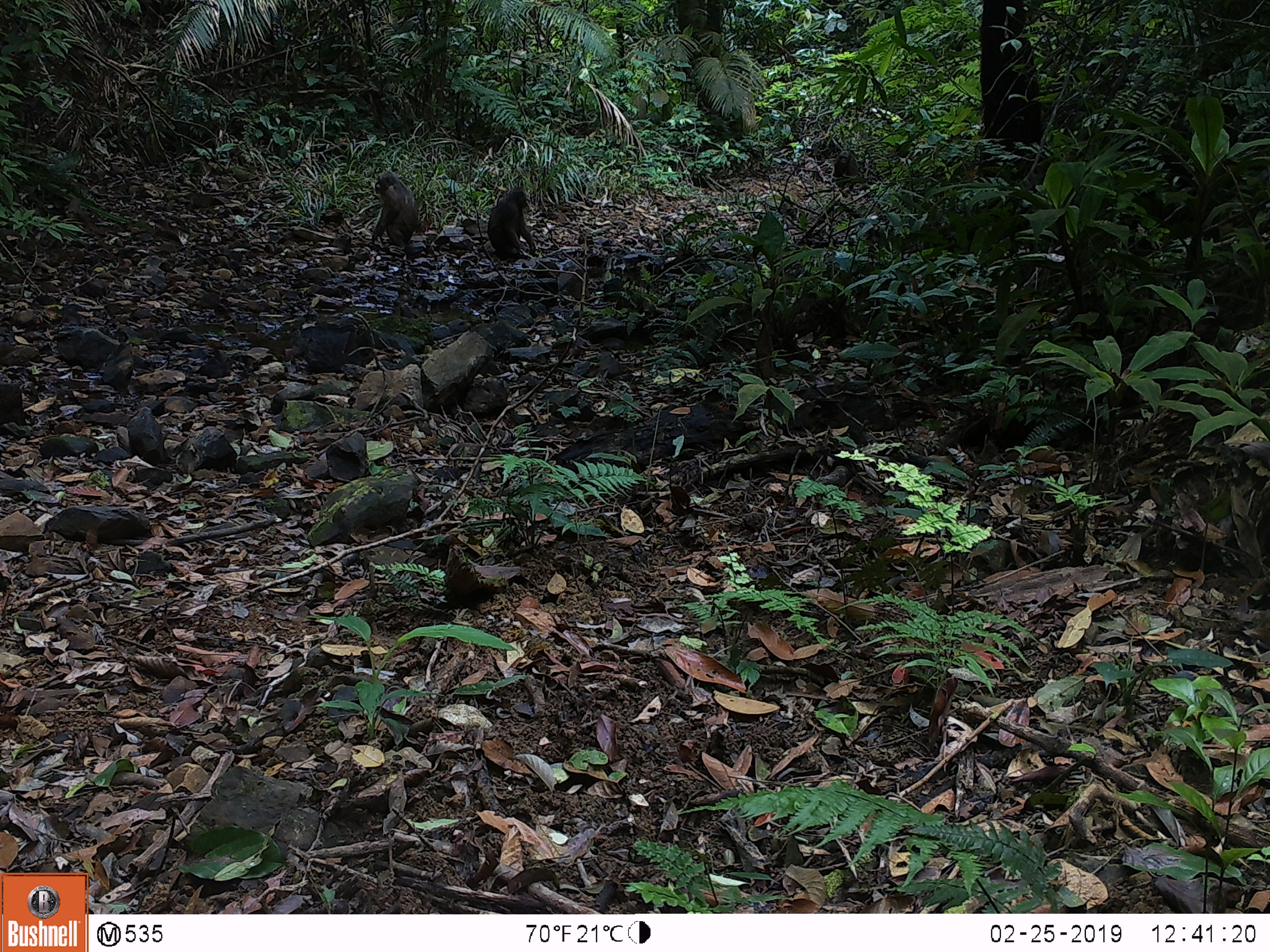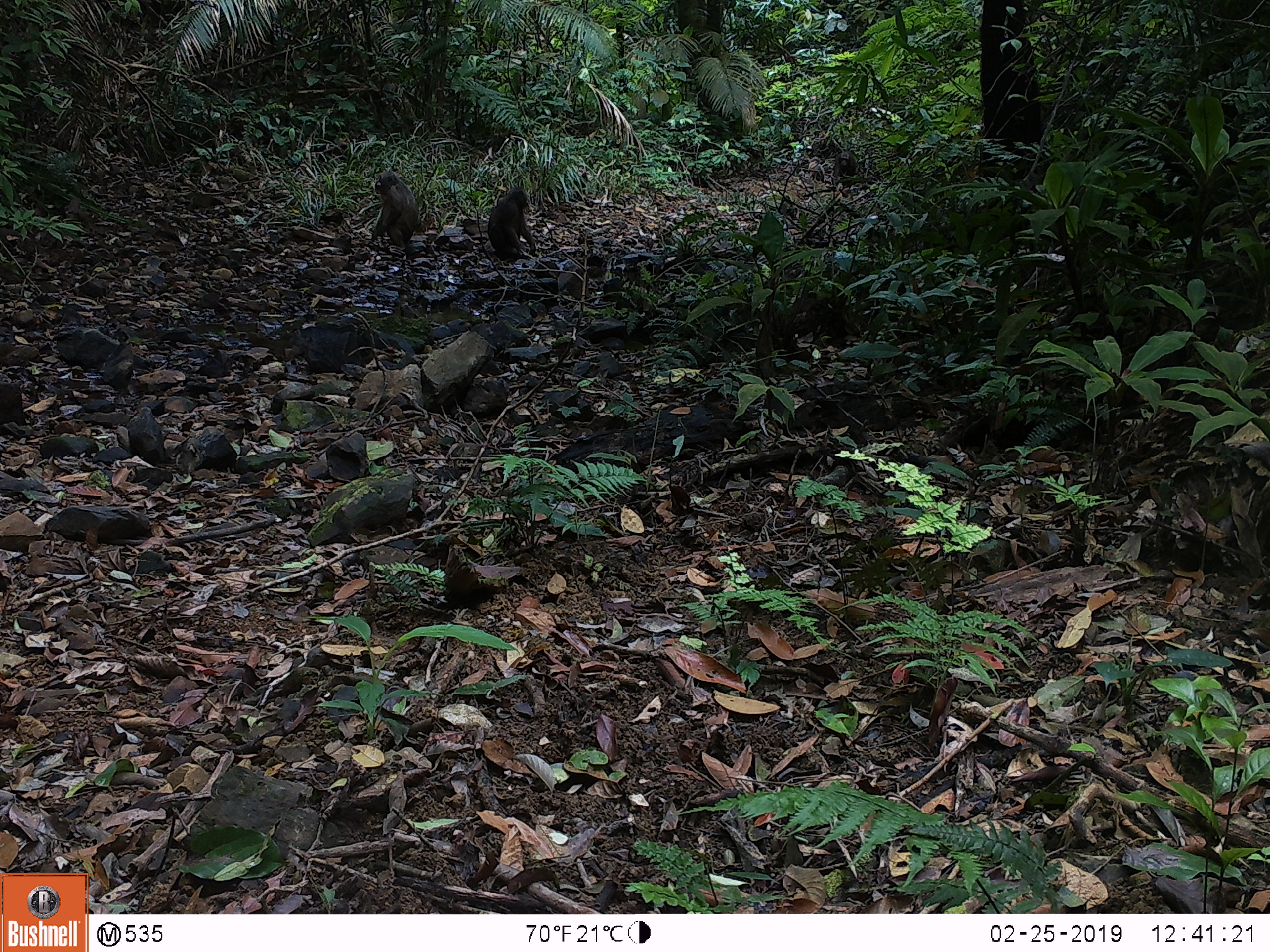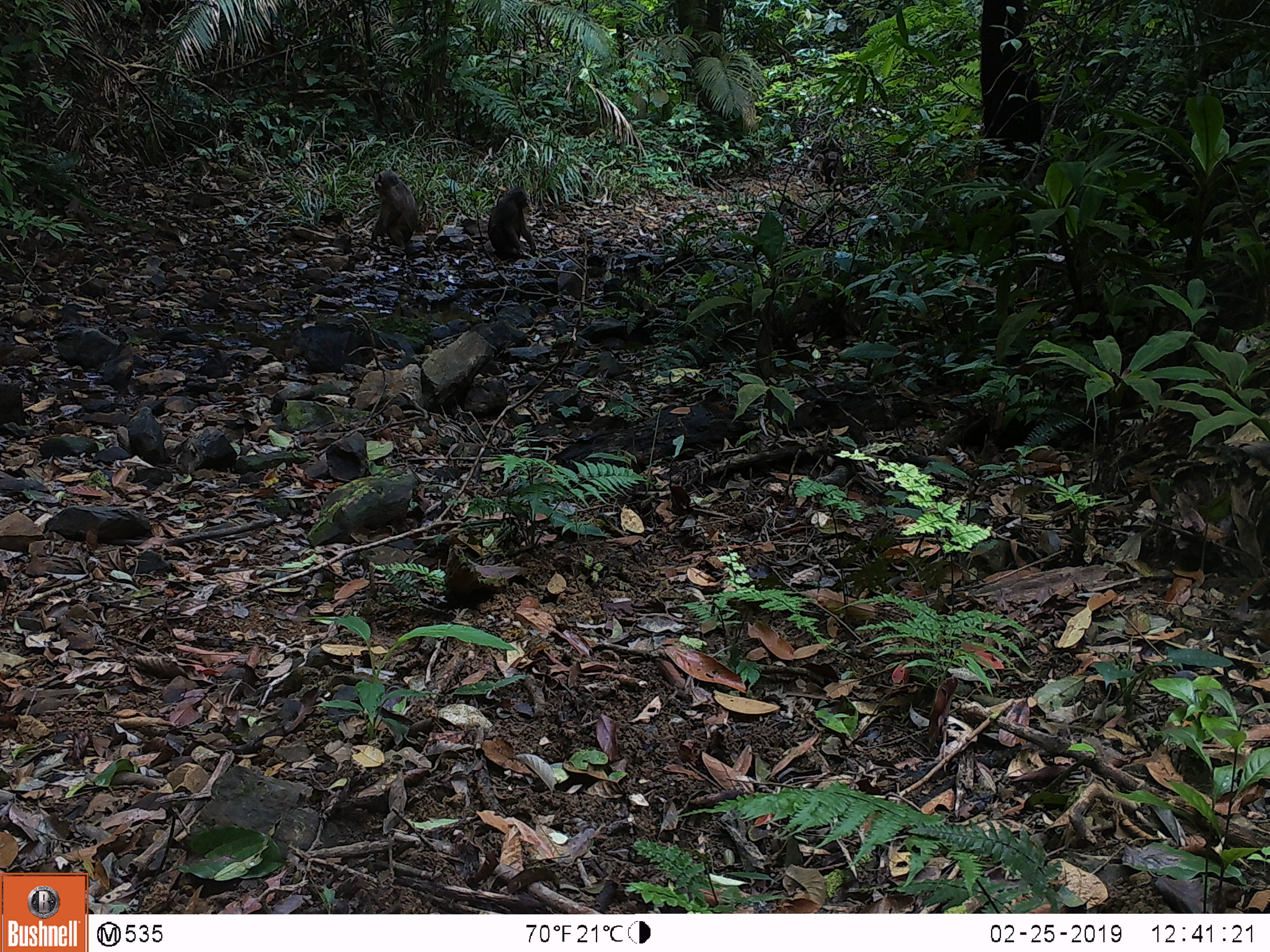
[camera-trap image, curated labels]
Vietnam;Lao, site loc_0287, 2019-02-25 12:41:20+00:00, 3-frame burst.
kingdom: Animalia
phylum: Chordata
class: Mammalia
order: Primates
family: Cercopithecidae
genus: Macaca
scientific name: Macaca arctoides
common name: stump-tailed macaque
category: stump tailed macaque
Stump tailed macaque (stump-tailed macaque) (Macaca arctoides). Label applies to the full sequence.